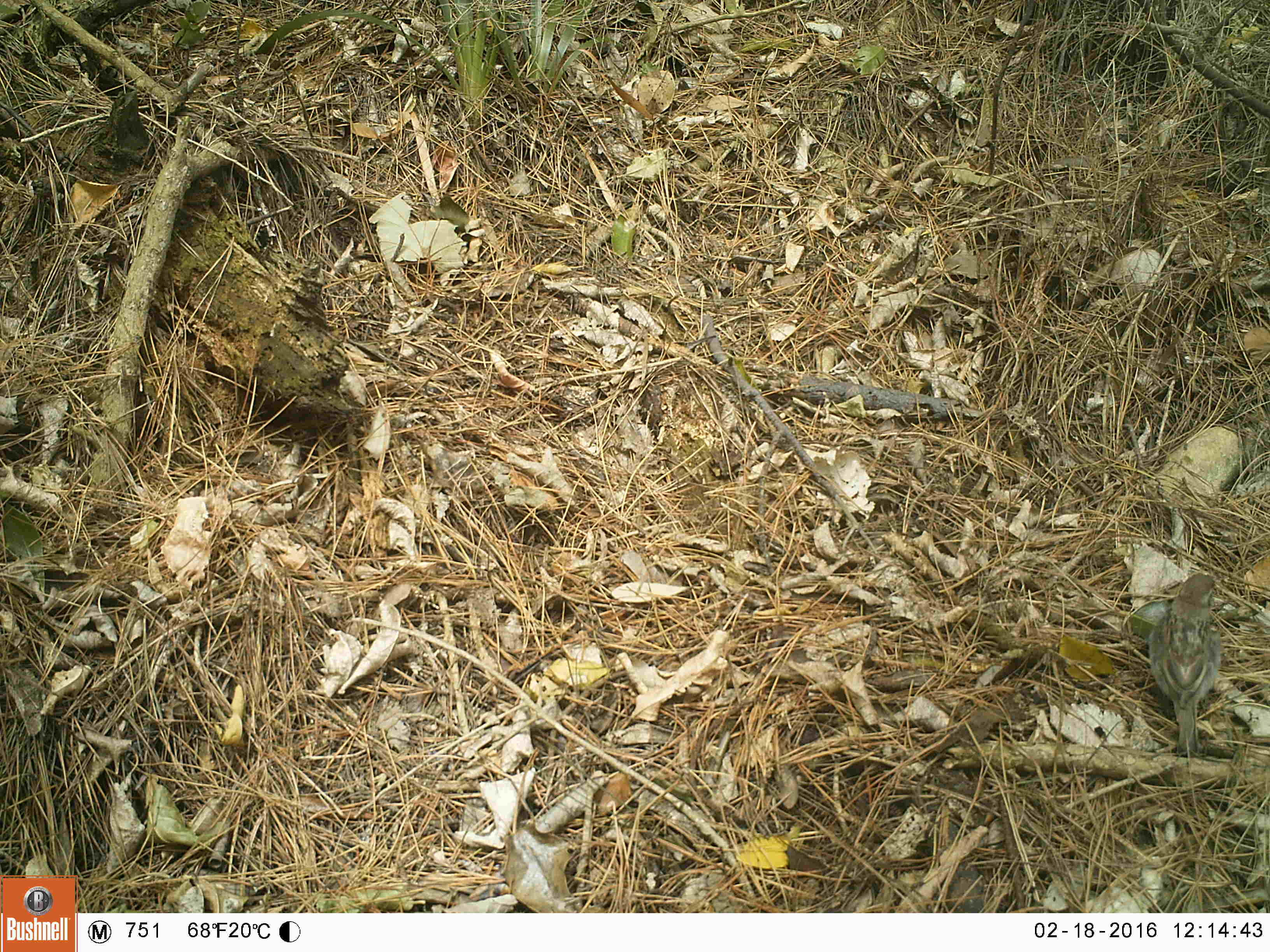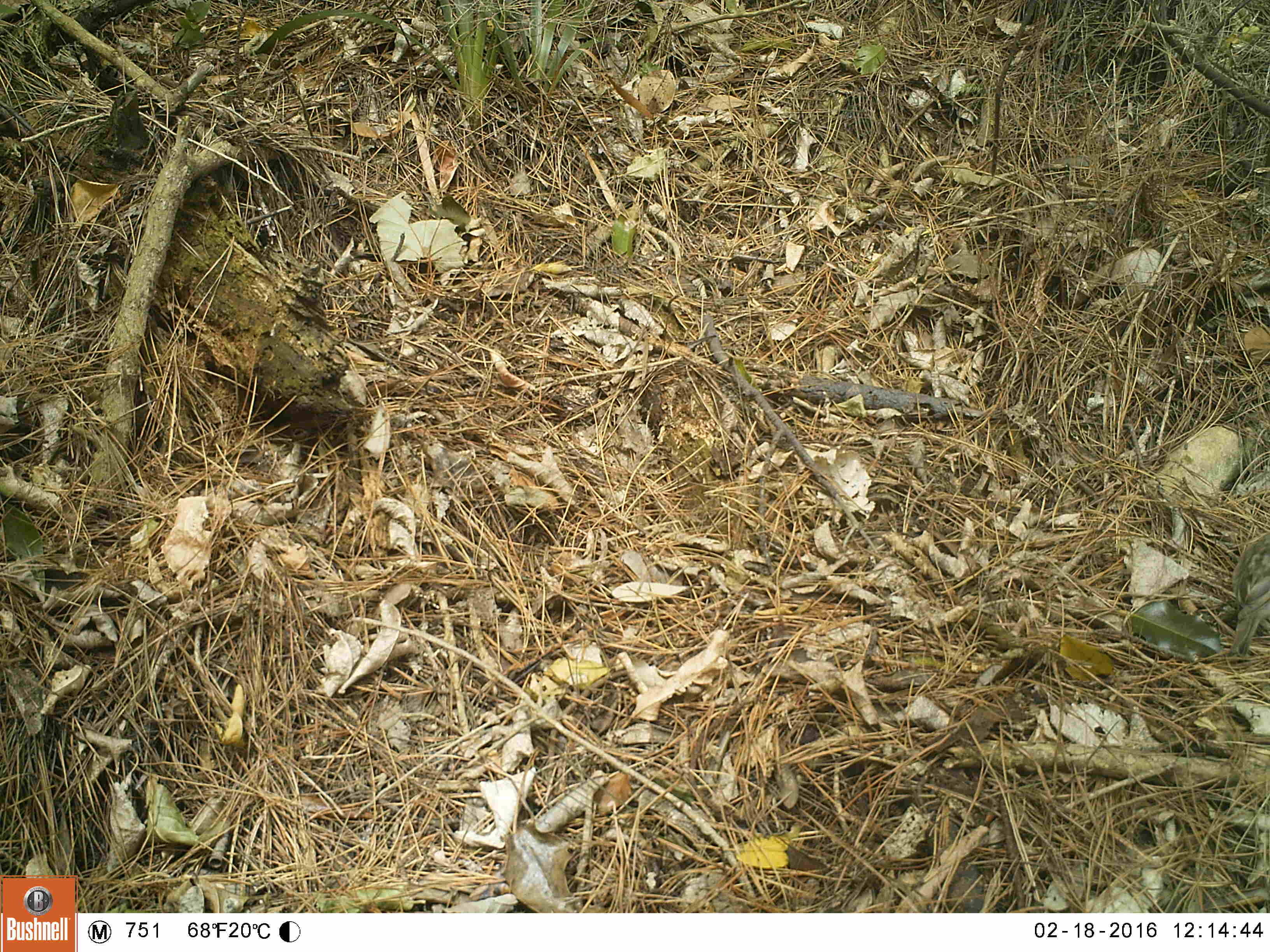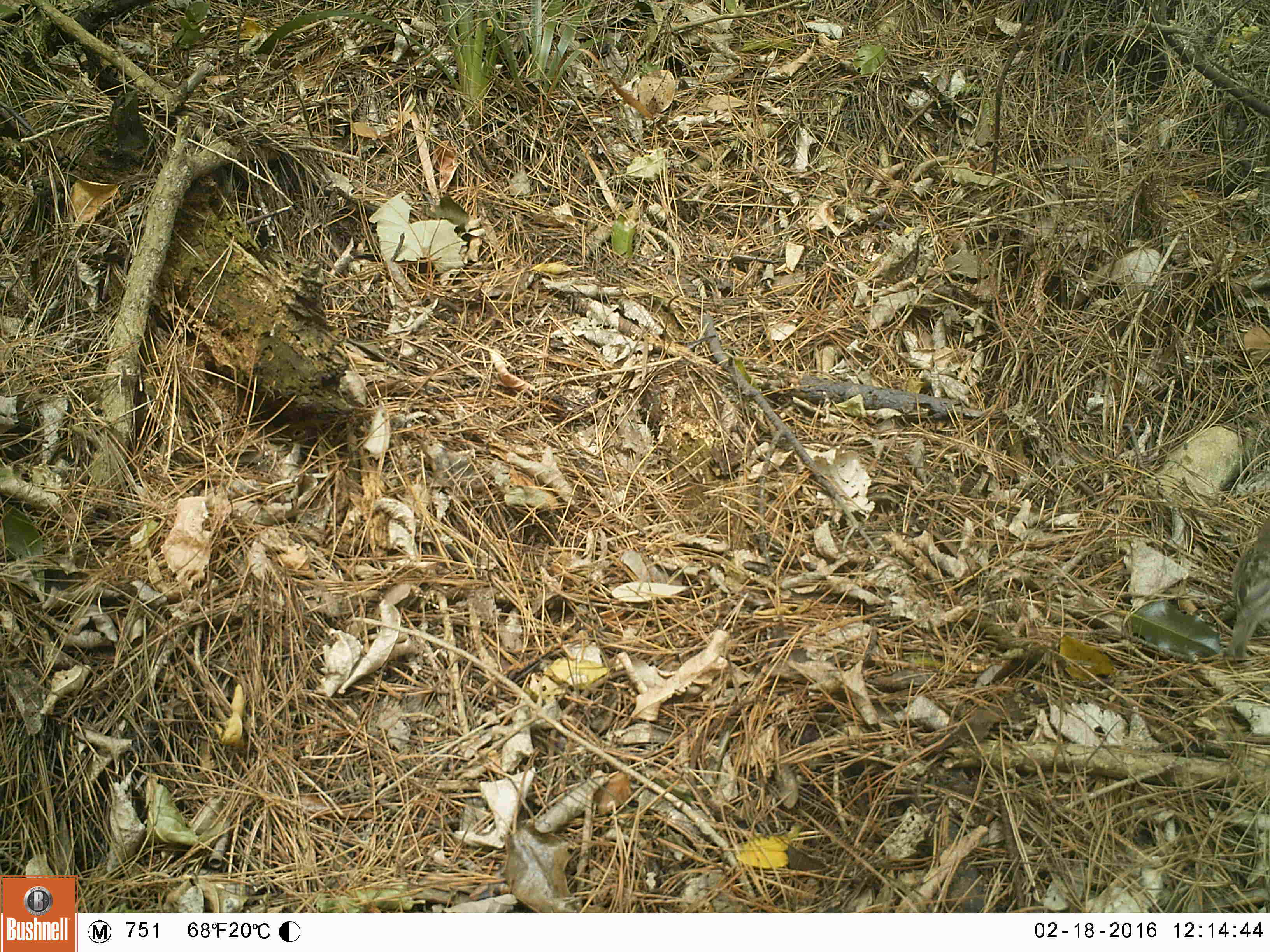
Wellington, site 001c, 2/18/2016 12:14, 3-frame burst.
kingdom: Animalia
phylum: Chordata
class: Aves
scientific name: Aves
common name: bird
Bird (Aves).